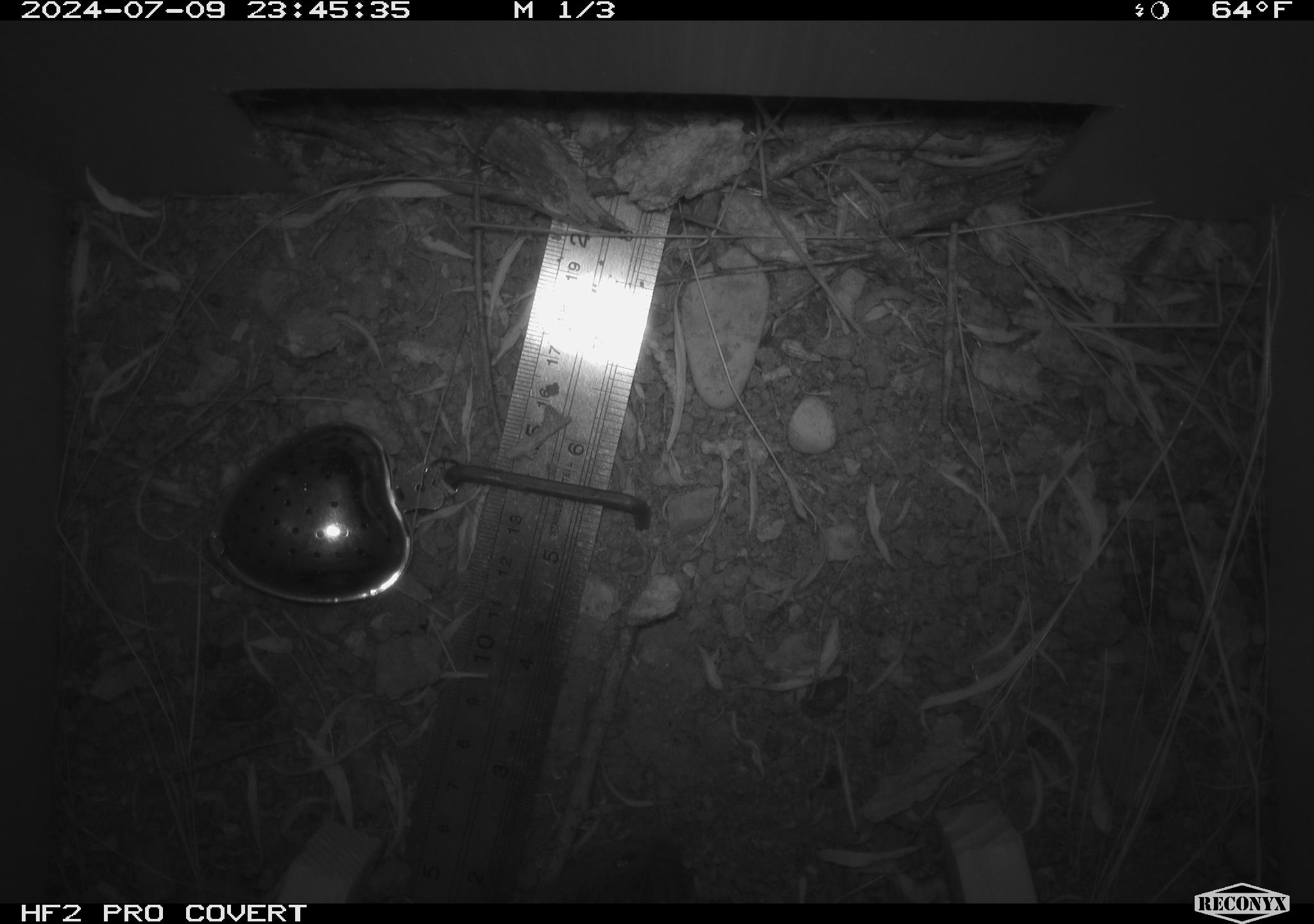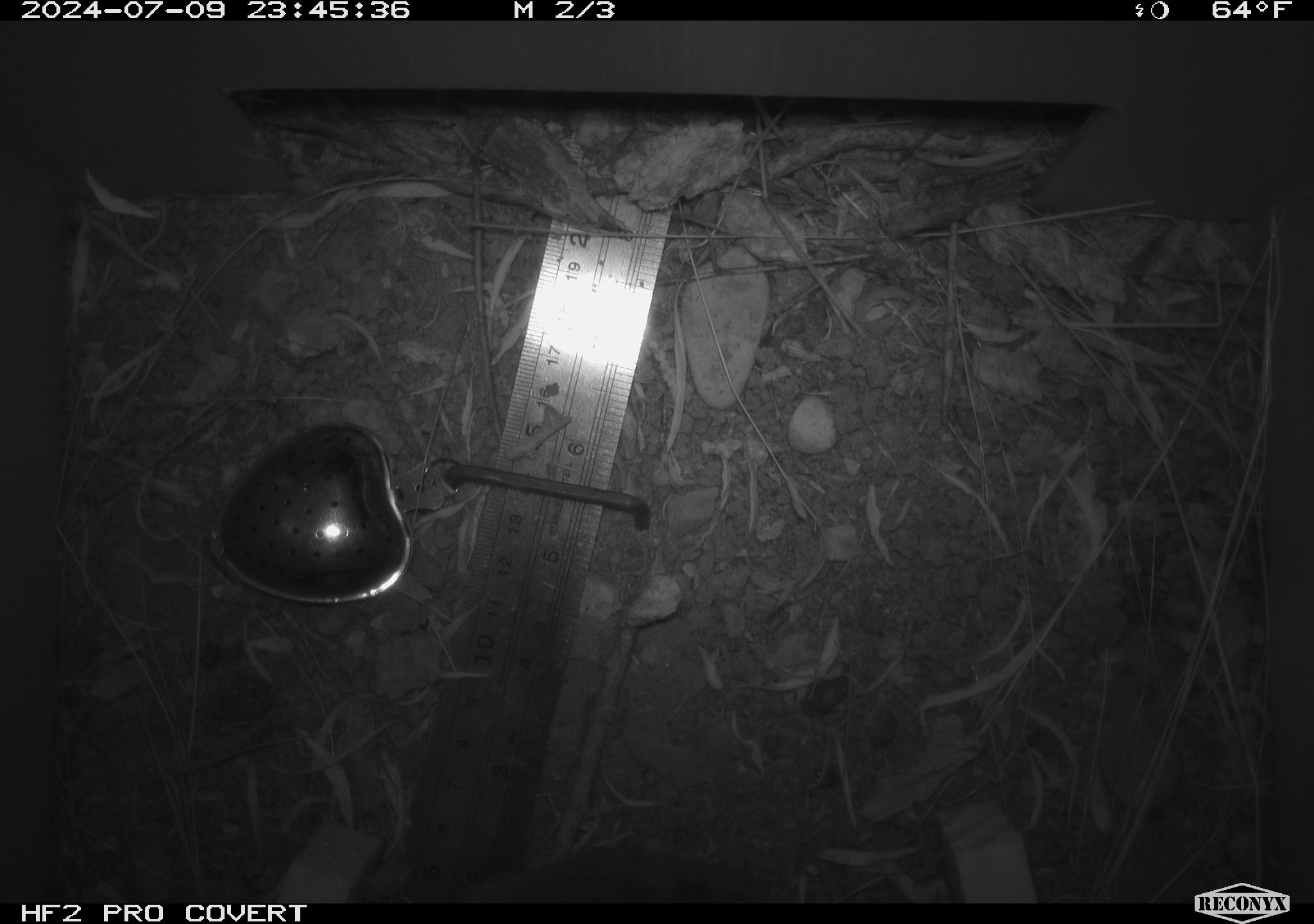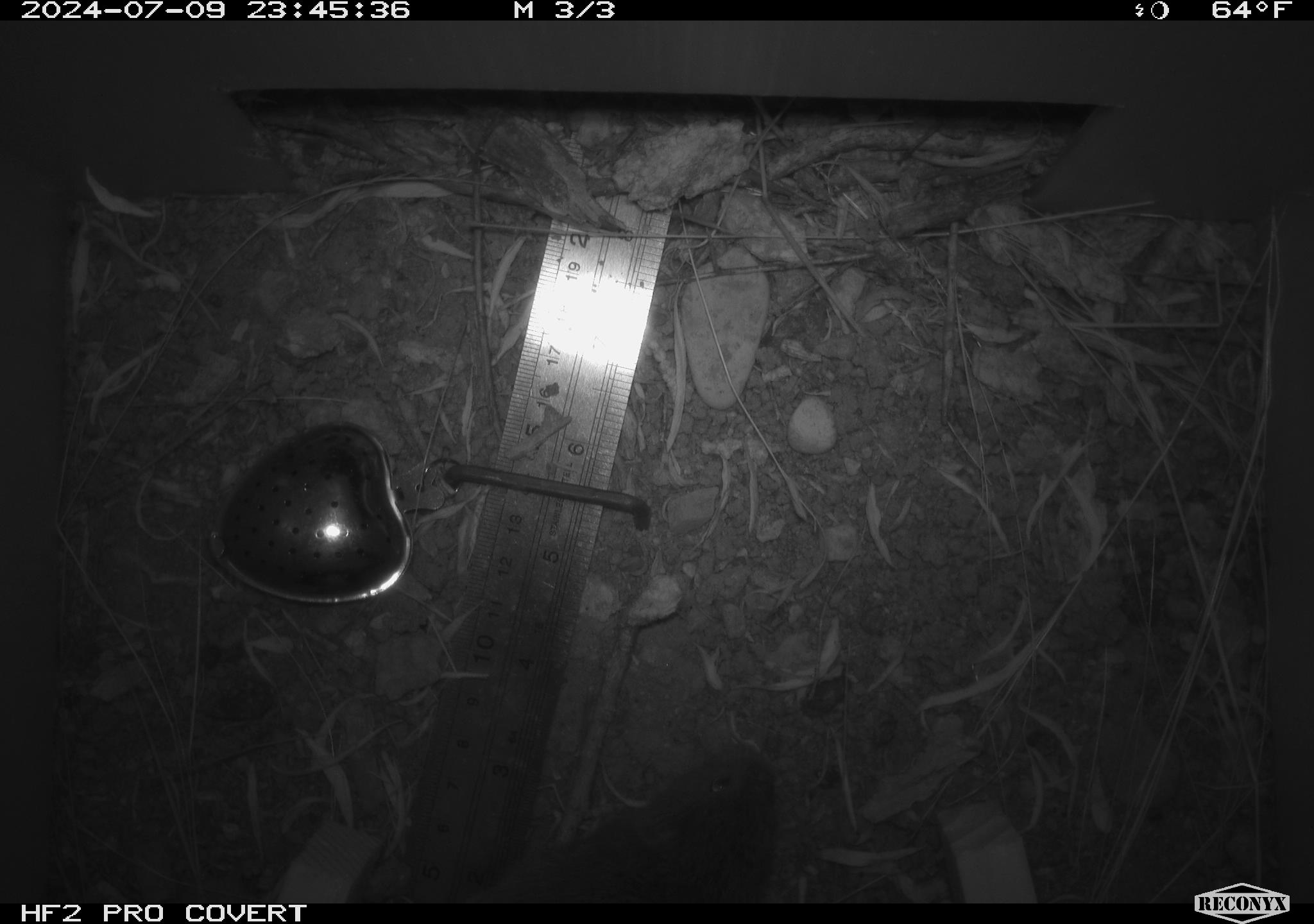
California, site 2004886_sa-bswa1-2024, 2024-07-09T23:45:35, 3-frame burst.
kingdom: Animalia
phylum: Chordata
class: Mammalia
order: Rodentia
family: Cricetidae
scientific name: Arvicolinae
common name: voles, lemmings, and muskrats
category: arvicolinae subfamily